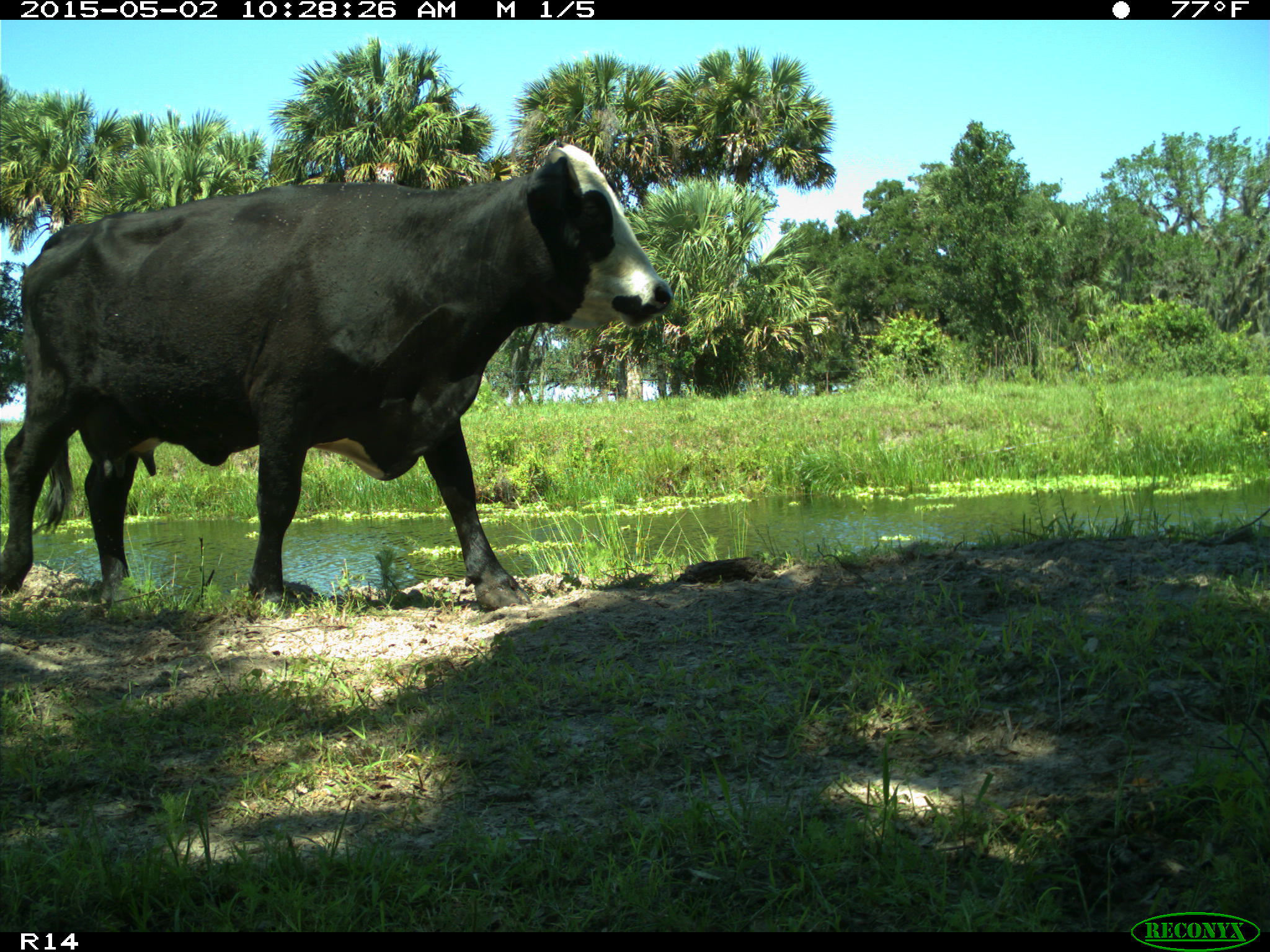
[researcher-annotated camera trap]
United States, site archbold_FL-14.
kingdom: Animalia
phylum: Chordata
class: Mammalia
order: Artiodactyla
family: Bovidae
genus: Bos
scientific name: Bos taurus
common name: domestic cow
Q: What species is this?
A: Bos taurus (domestic cow).